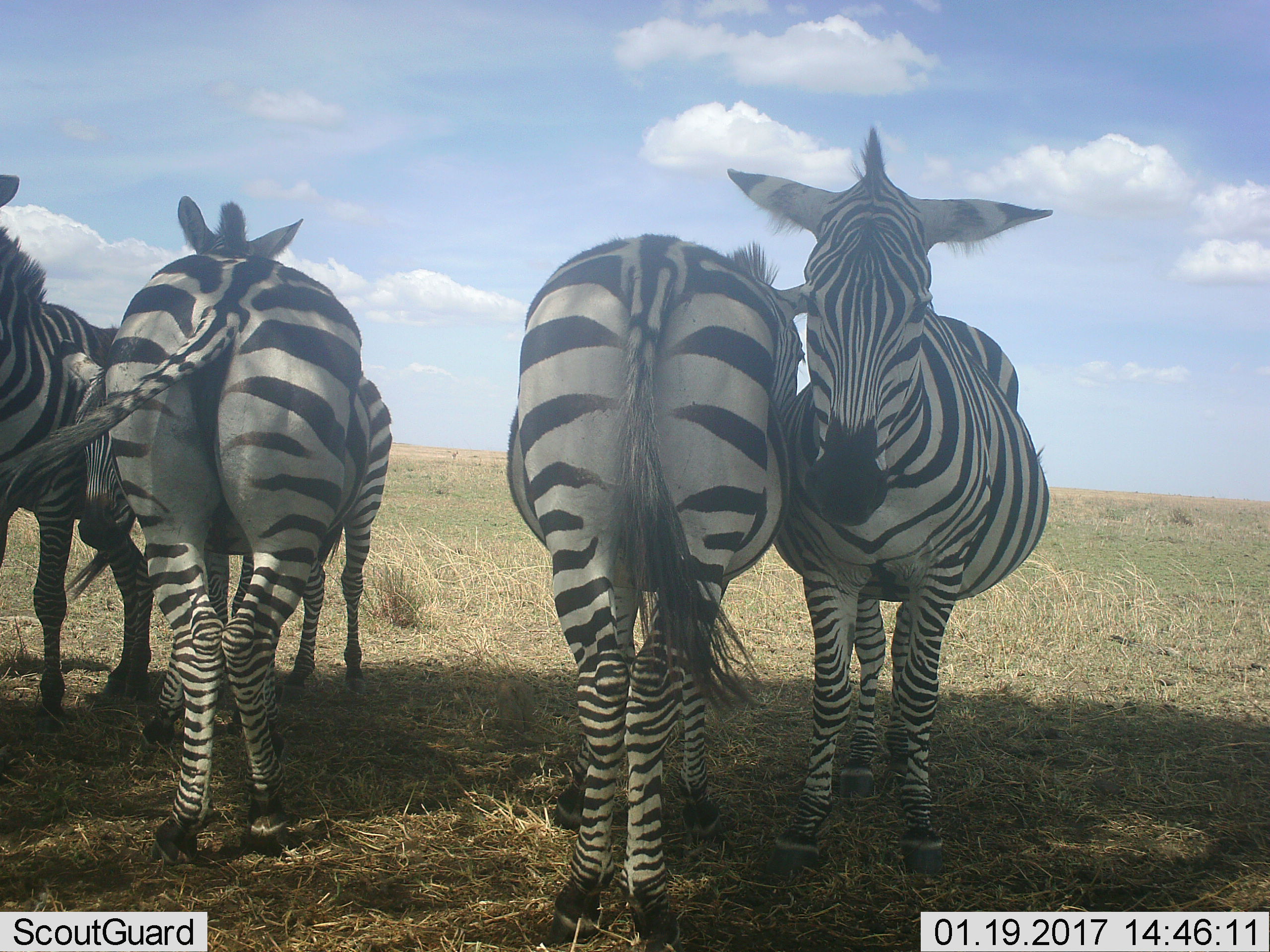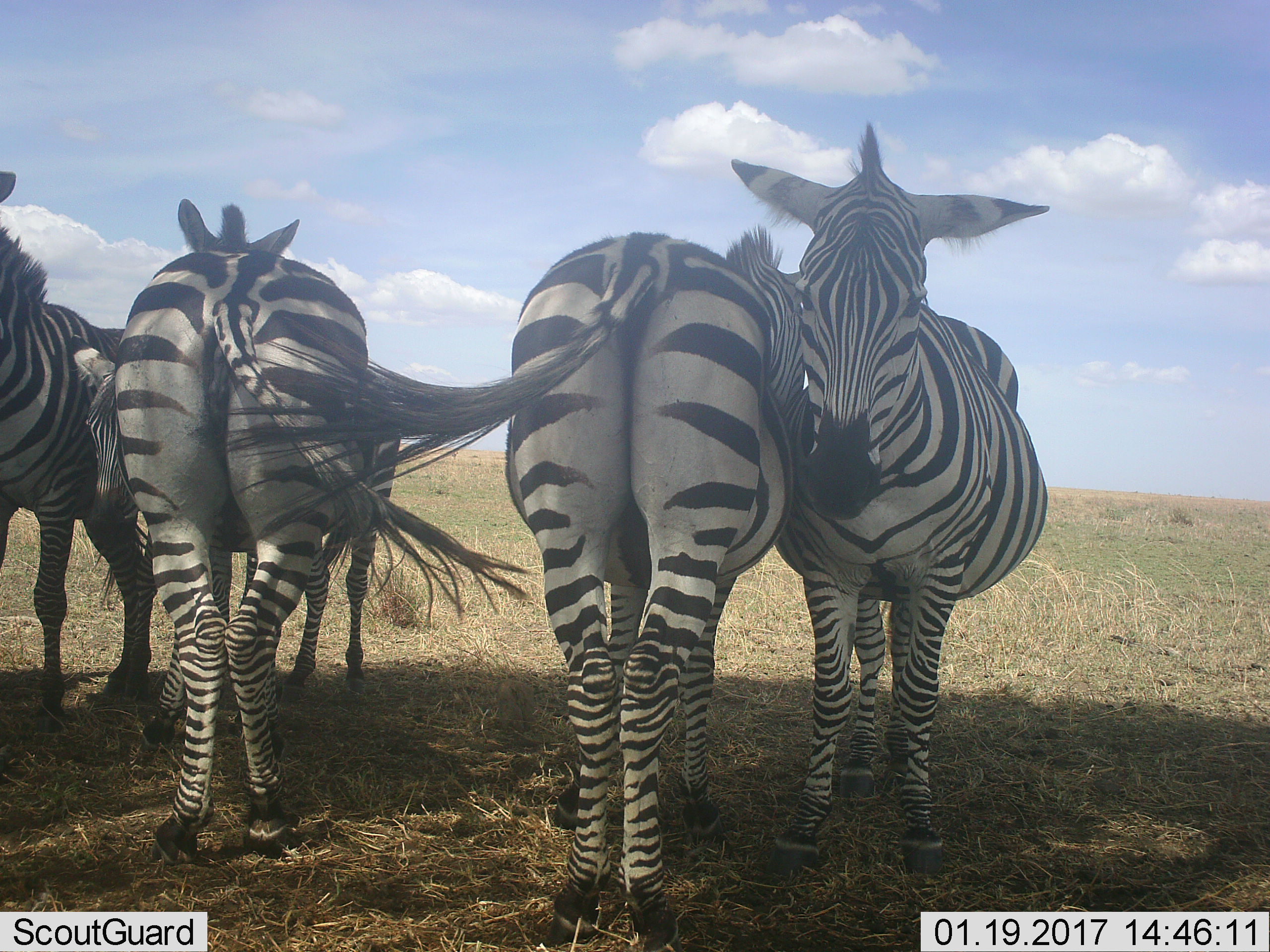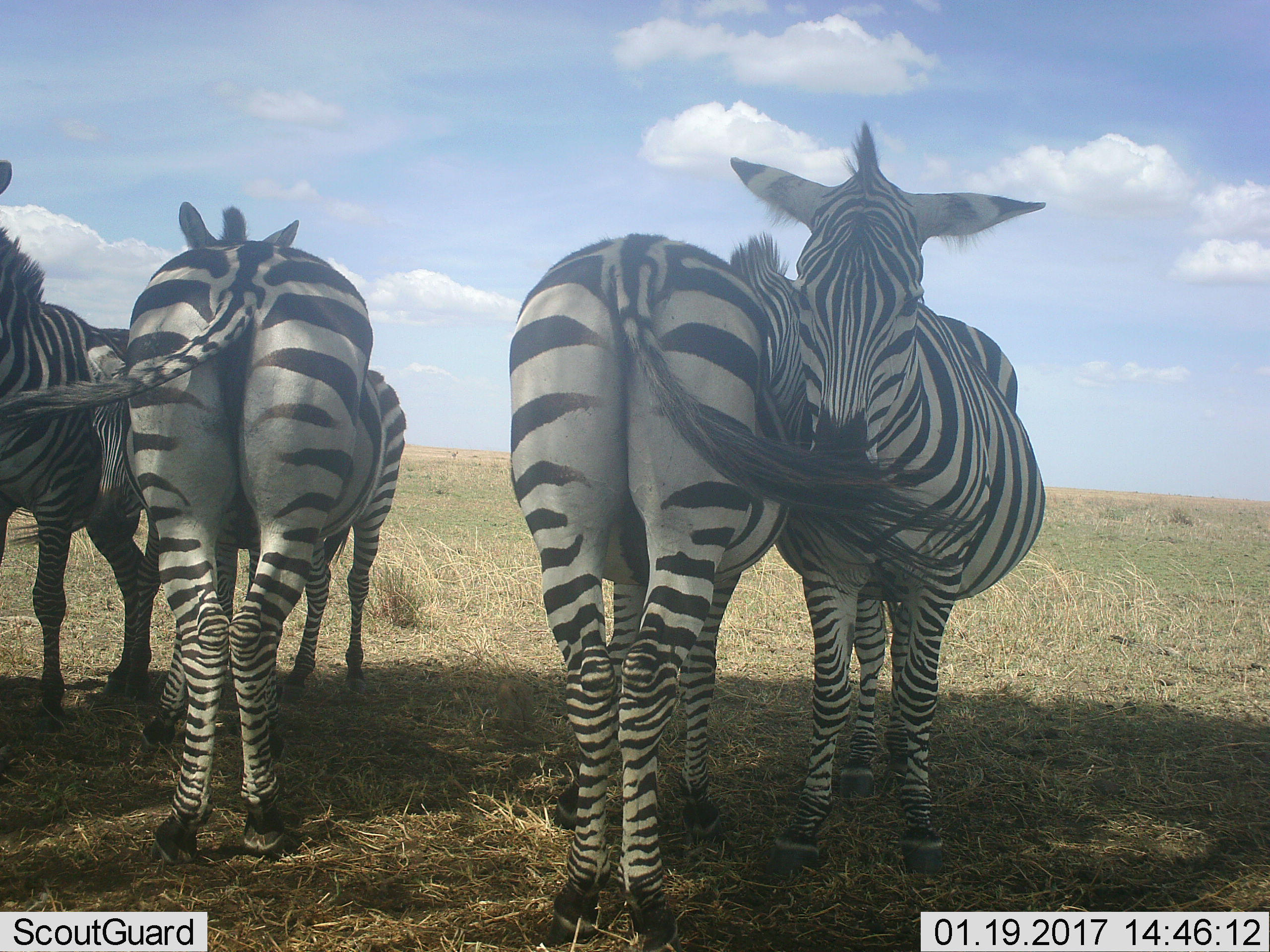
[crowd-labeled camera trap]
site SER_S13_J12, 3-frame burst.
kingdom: Animalia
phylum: Chordata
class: Mammalia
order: Perissodactyla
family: Equidae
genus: Equus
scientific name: Equus quagga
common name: plains zebra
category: zebraplains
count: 4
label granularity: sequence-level